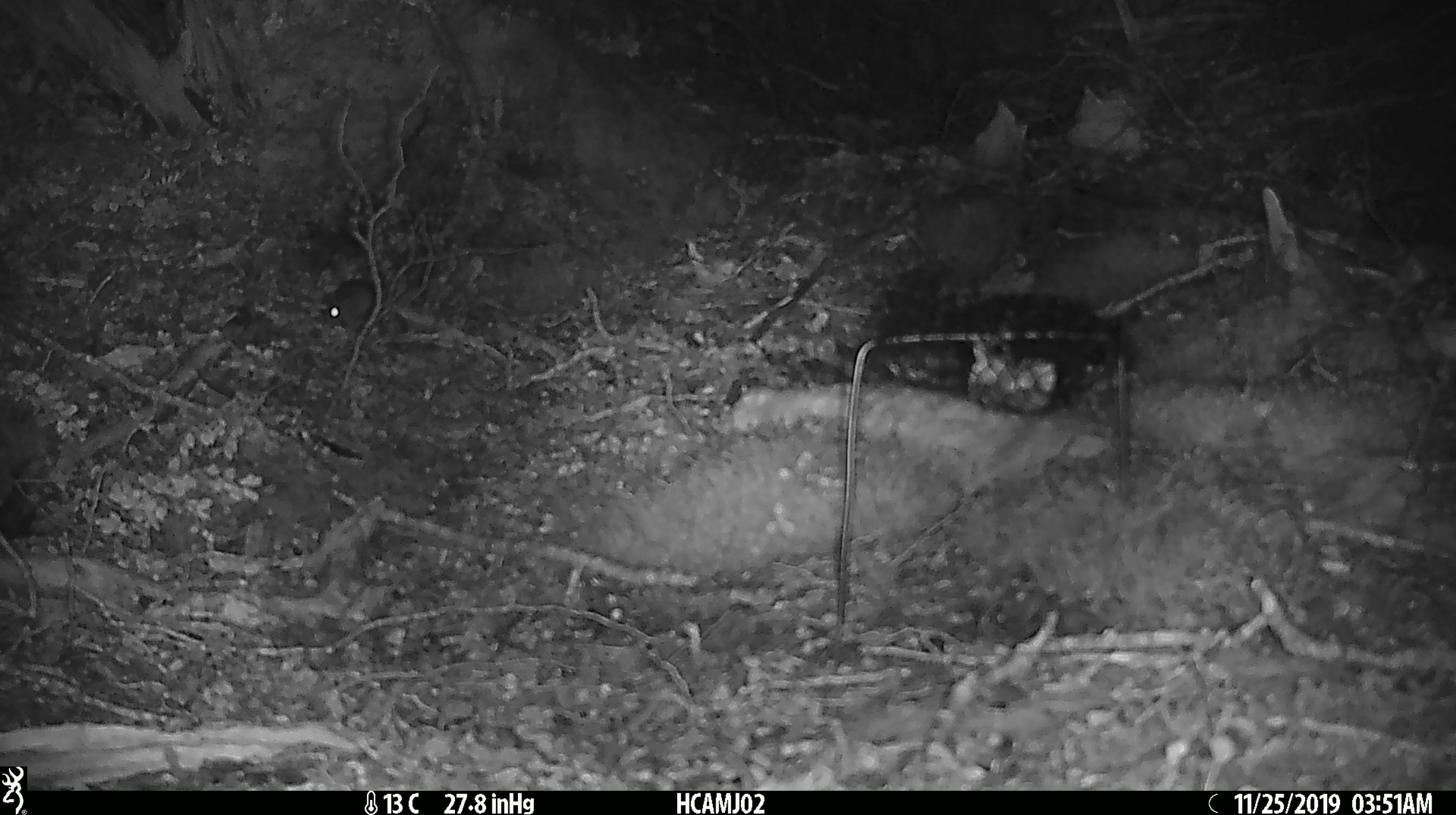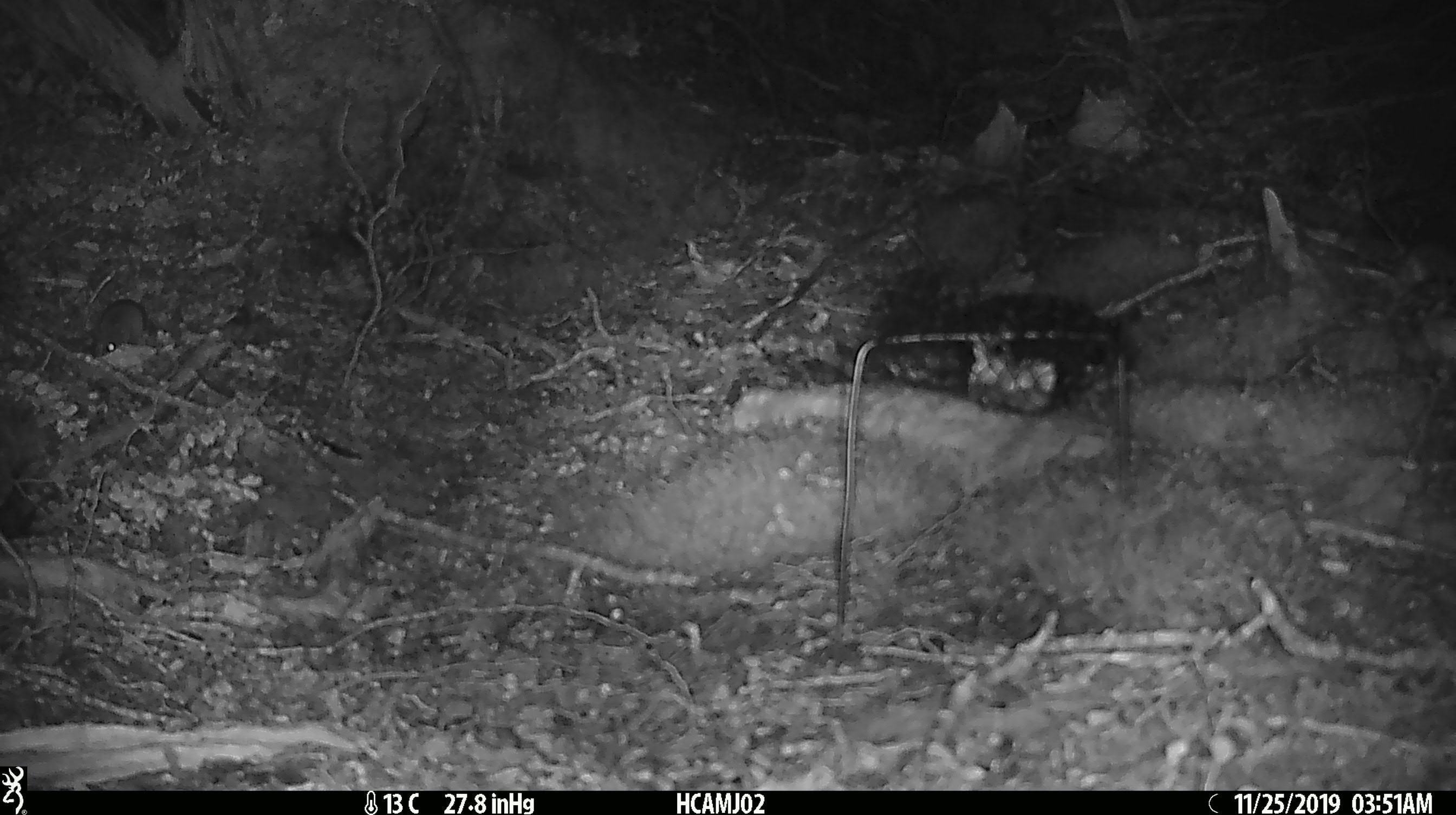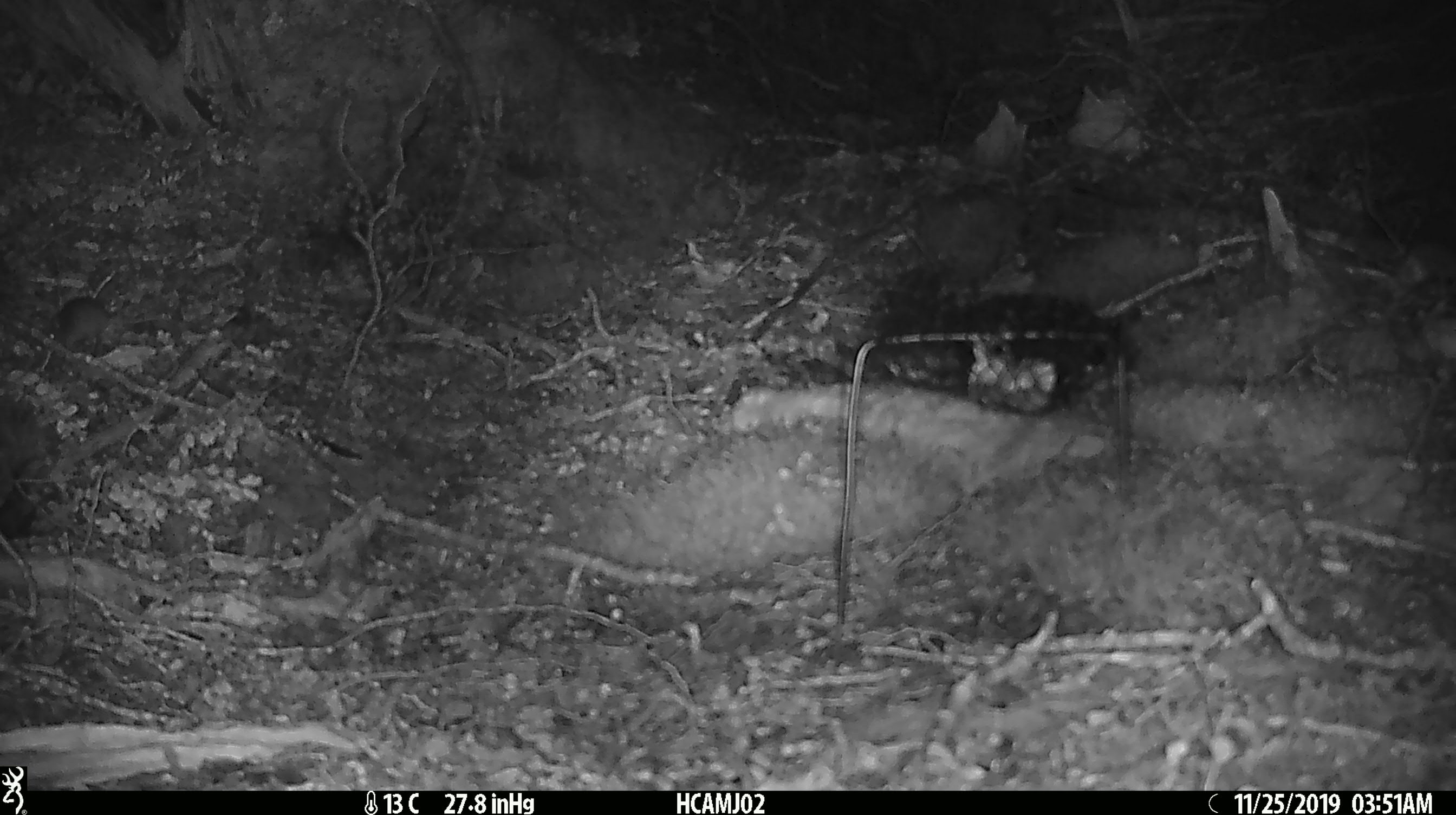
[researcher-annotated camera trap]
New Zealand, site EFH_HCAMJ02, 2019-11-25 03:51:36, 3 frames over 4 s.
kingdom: Animalia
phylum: Chordata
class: Mammalia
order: Rodentia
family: Muridae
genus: Mus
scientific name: Mus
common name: mouse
Mouse (Mus).